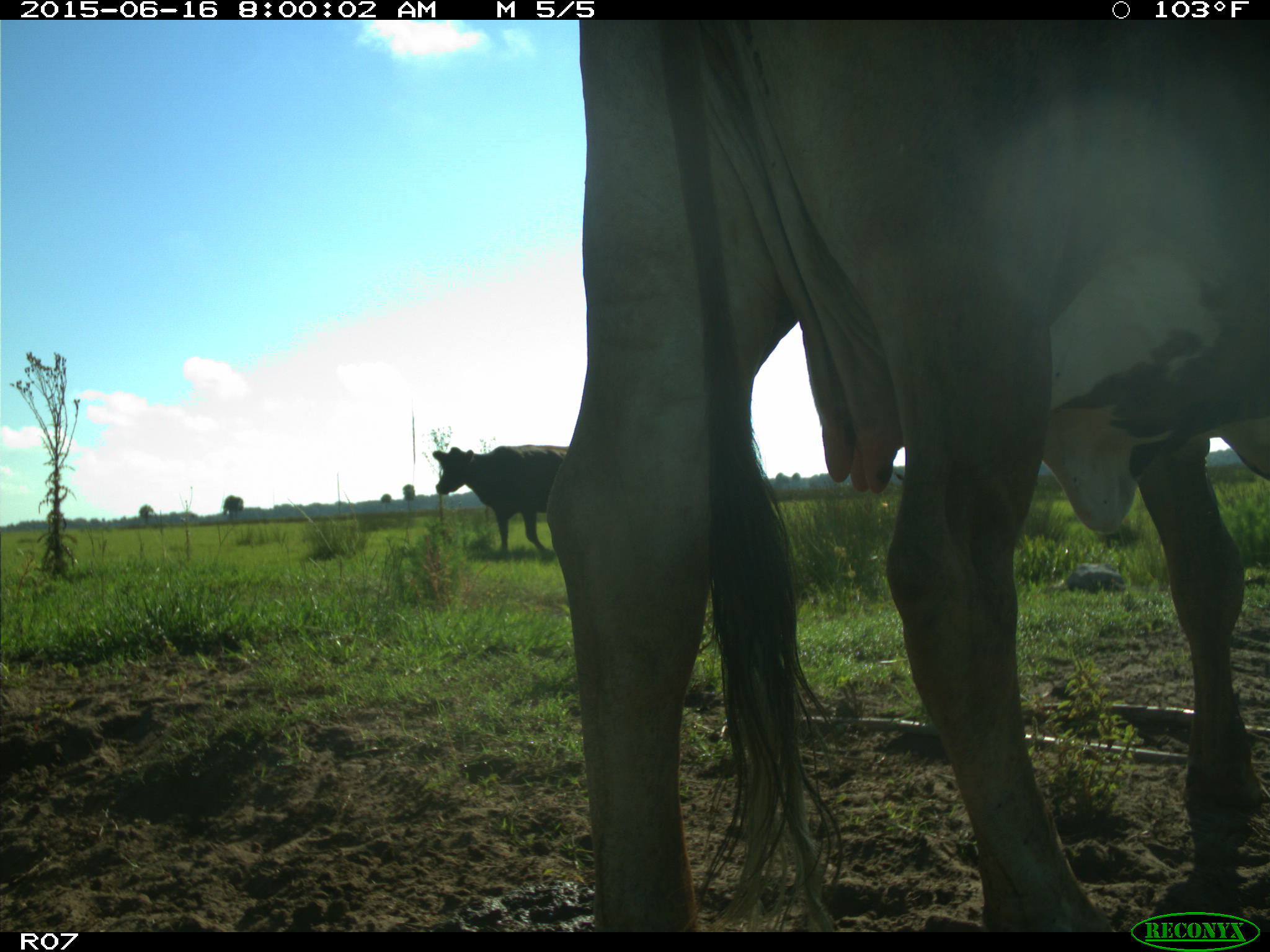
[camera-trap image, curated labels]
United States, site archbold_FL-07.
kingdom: Animalia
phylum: Chordata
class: Mammalia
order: Artiodactyla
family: Bovidae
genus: Bos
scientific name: Bos taurus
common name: domestic cow